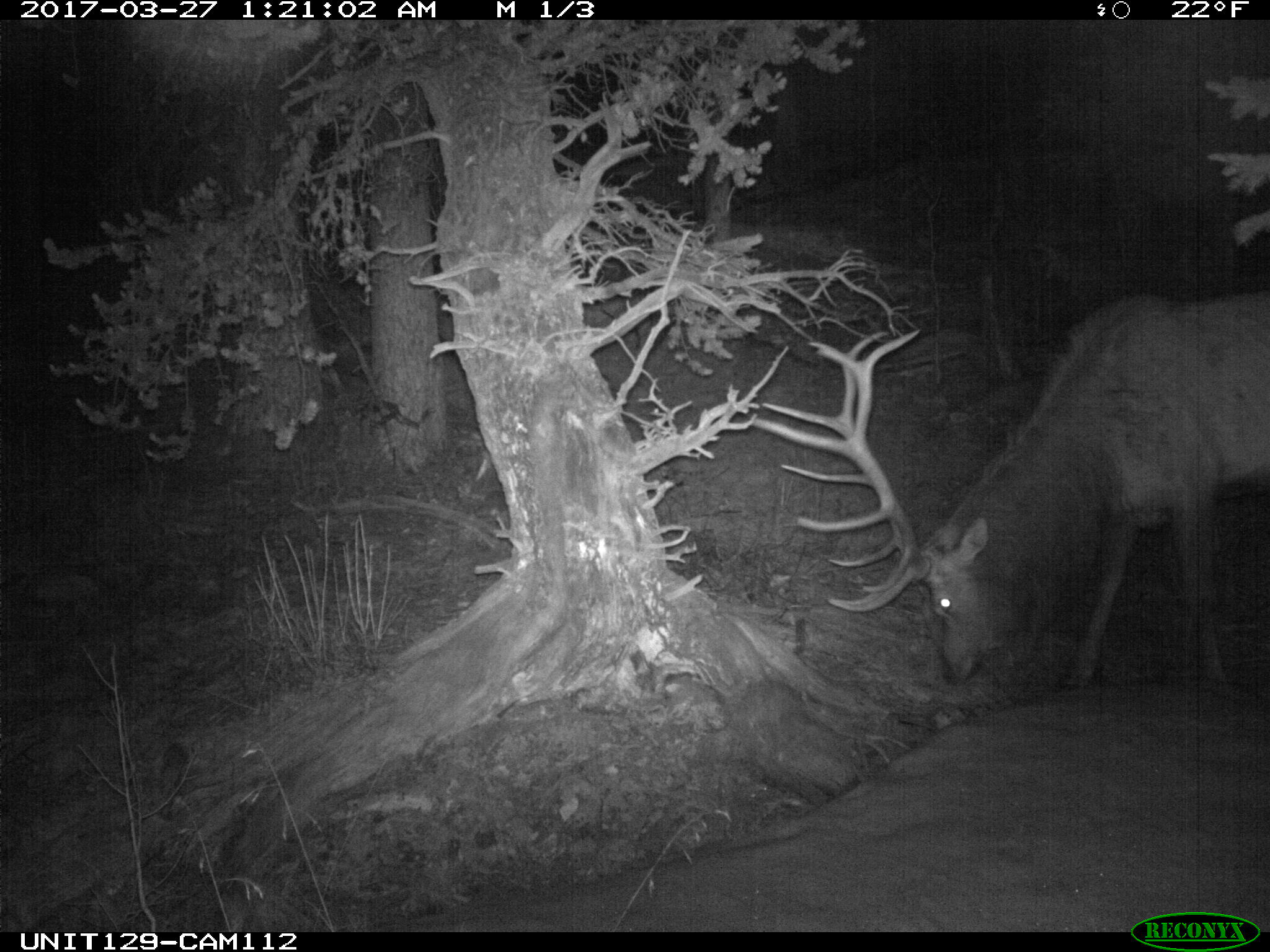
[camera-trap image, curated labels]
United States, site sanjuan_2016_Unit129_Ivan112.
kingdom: Animalia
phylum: Chordata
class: Mammalia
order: Artiodactyla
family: Cervidae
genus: Cervus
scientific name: Cervus elaphus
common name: red deer